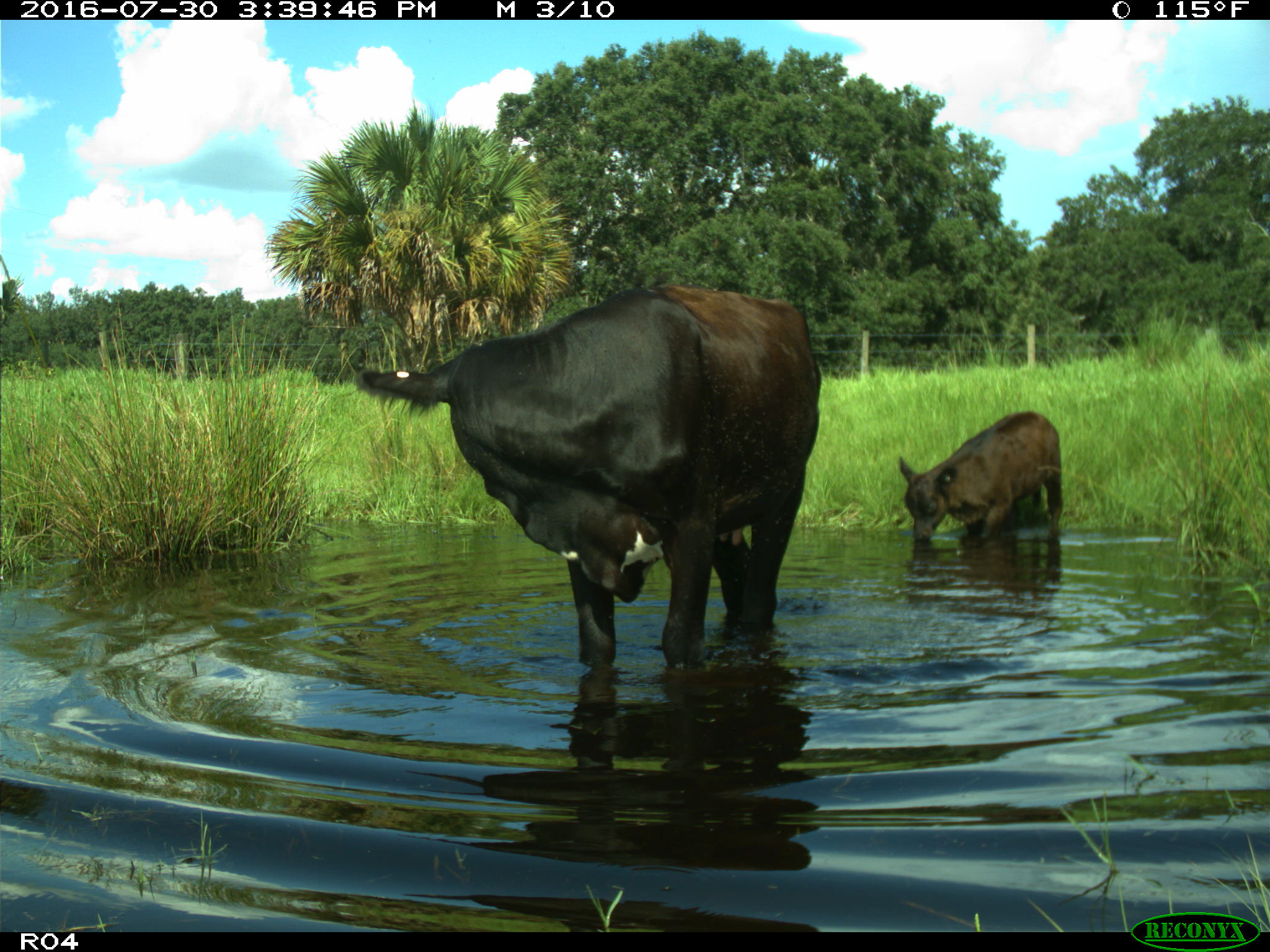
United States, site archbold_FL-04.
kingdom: Animalia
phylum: Chordata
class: Mammalia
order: Artiodactyla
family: Bovidae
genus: Bos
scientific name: Bos taurus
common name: domestic cow